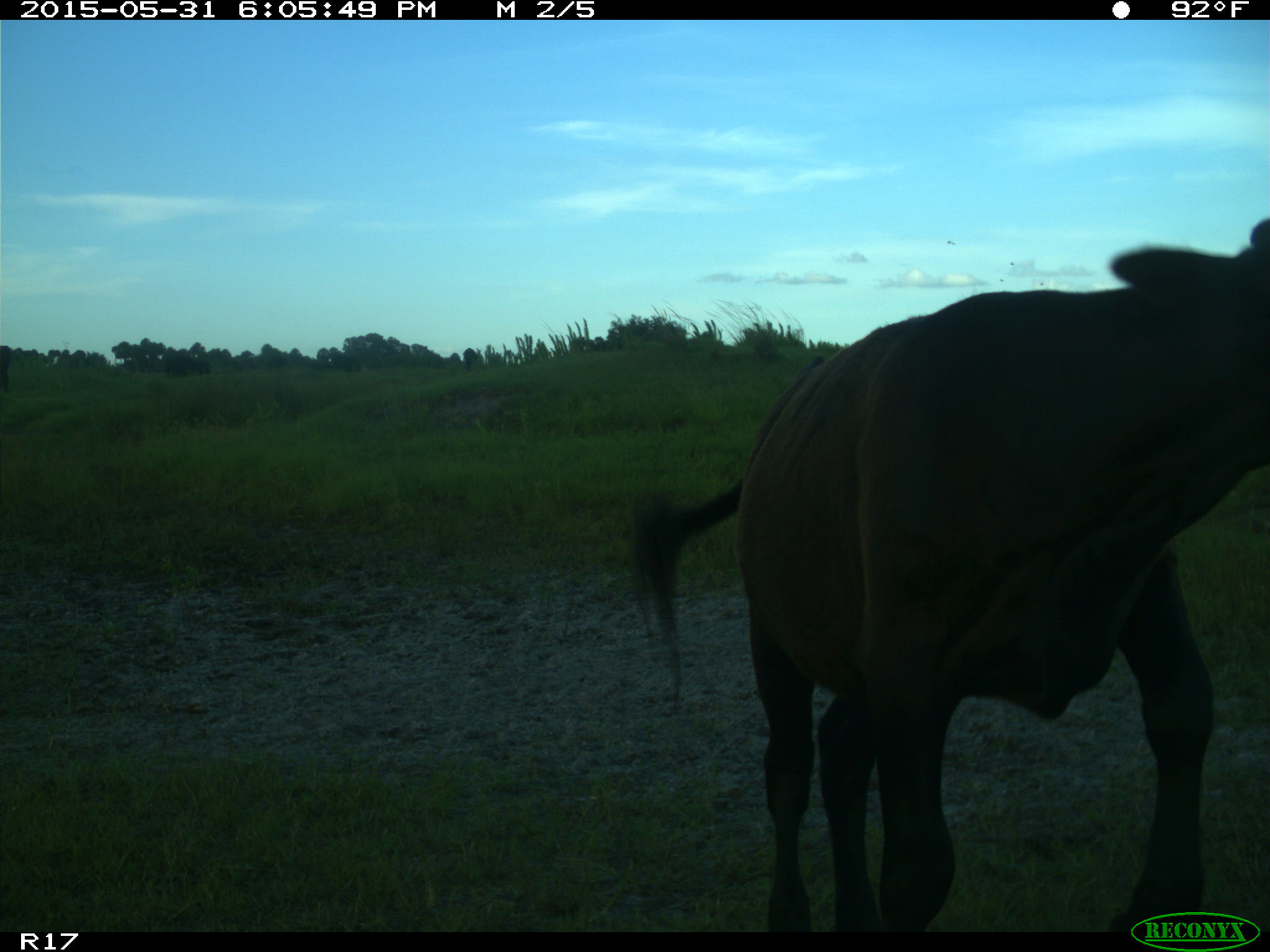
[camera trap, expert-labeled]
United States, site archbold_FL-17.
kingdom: Animalia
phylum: Chordata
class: Mammalia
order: Artiodactyla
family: Bovidae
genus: Bos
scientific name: Bos taurus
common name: domestic cow